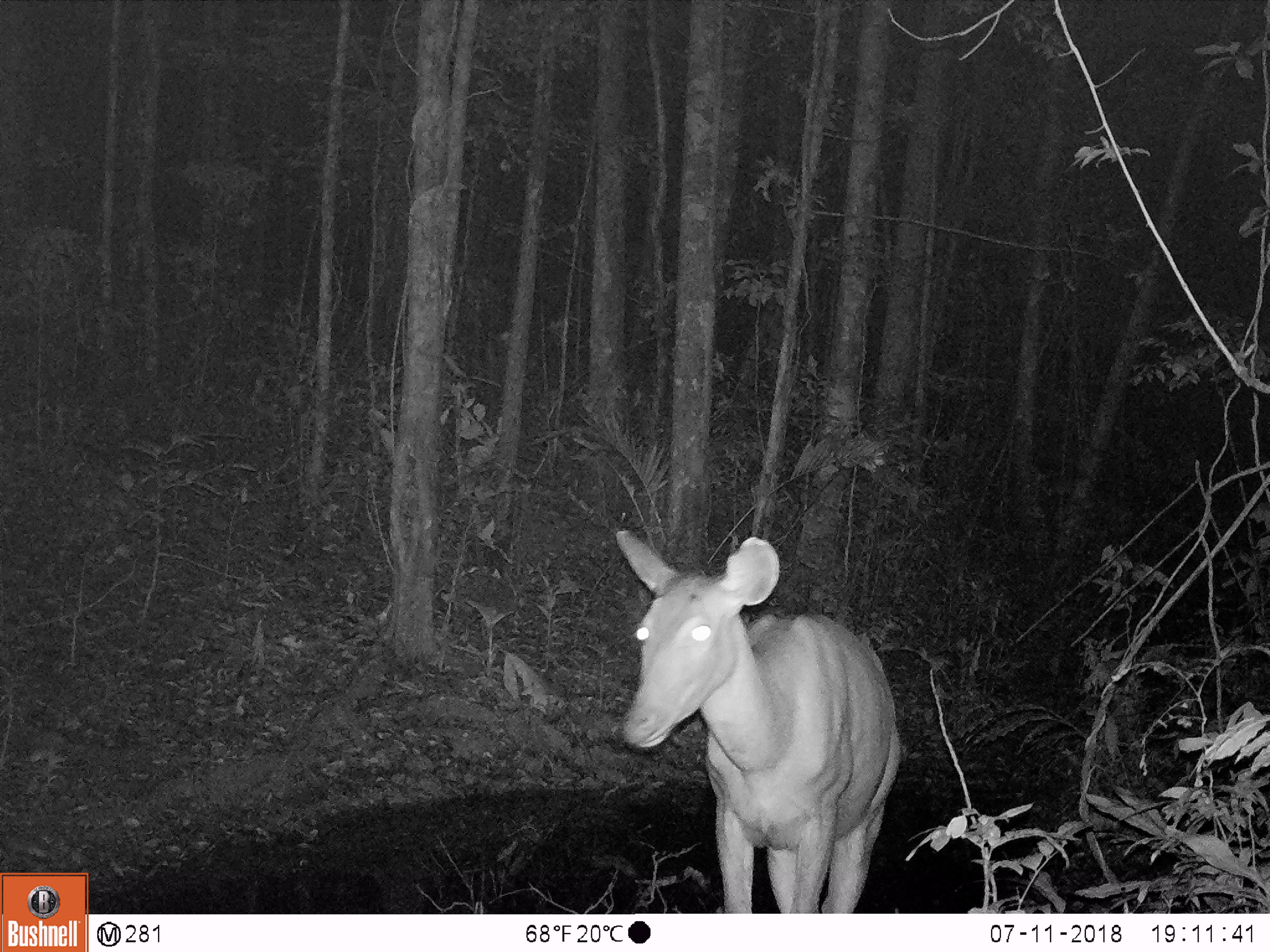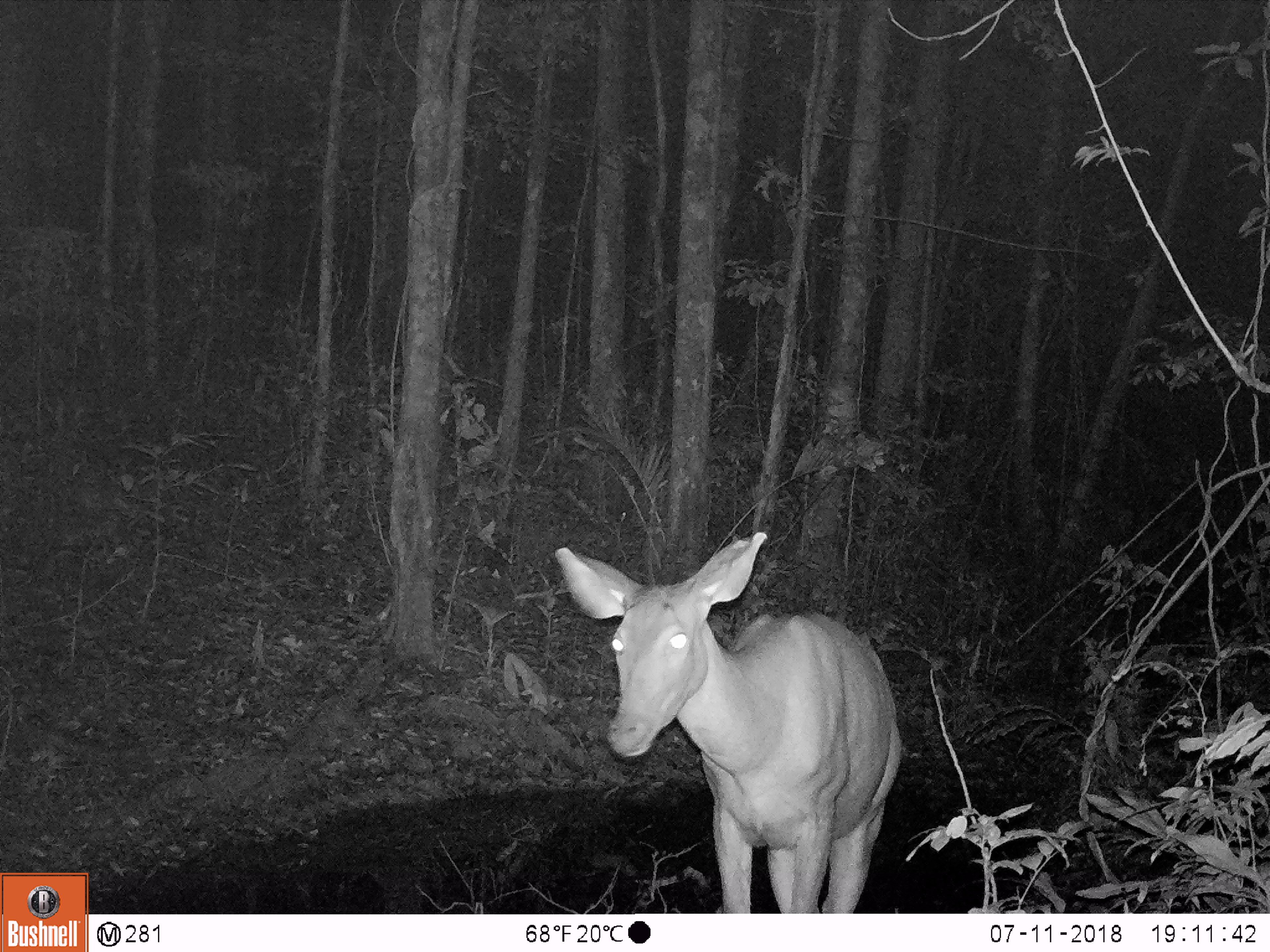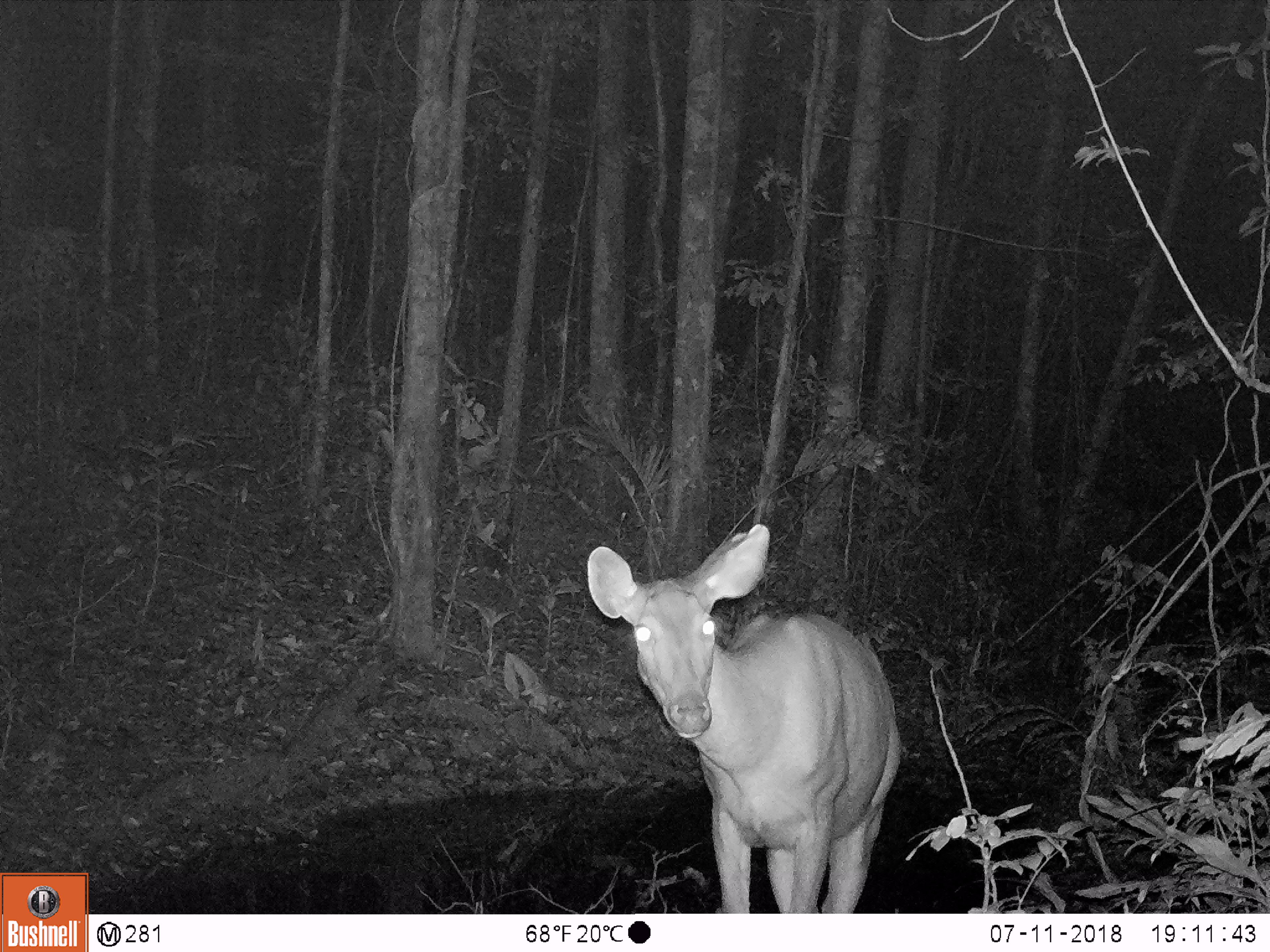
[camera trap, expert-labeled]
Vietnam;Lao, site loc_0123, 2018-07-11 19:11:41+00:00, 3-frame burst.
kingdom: Animalia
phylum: Chordata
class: Mammalia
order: Artiodactyla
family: Cervidae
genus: Rusa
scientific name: Rusa unicolor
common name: sambar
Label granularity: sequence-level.